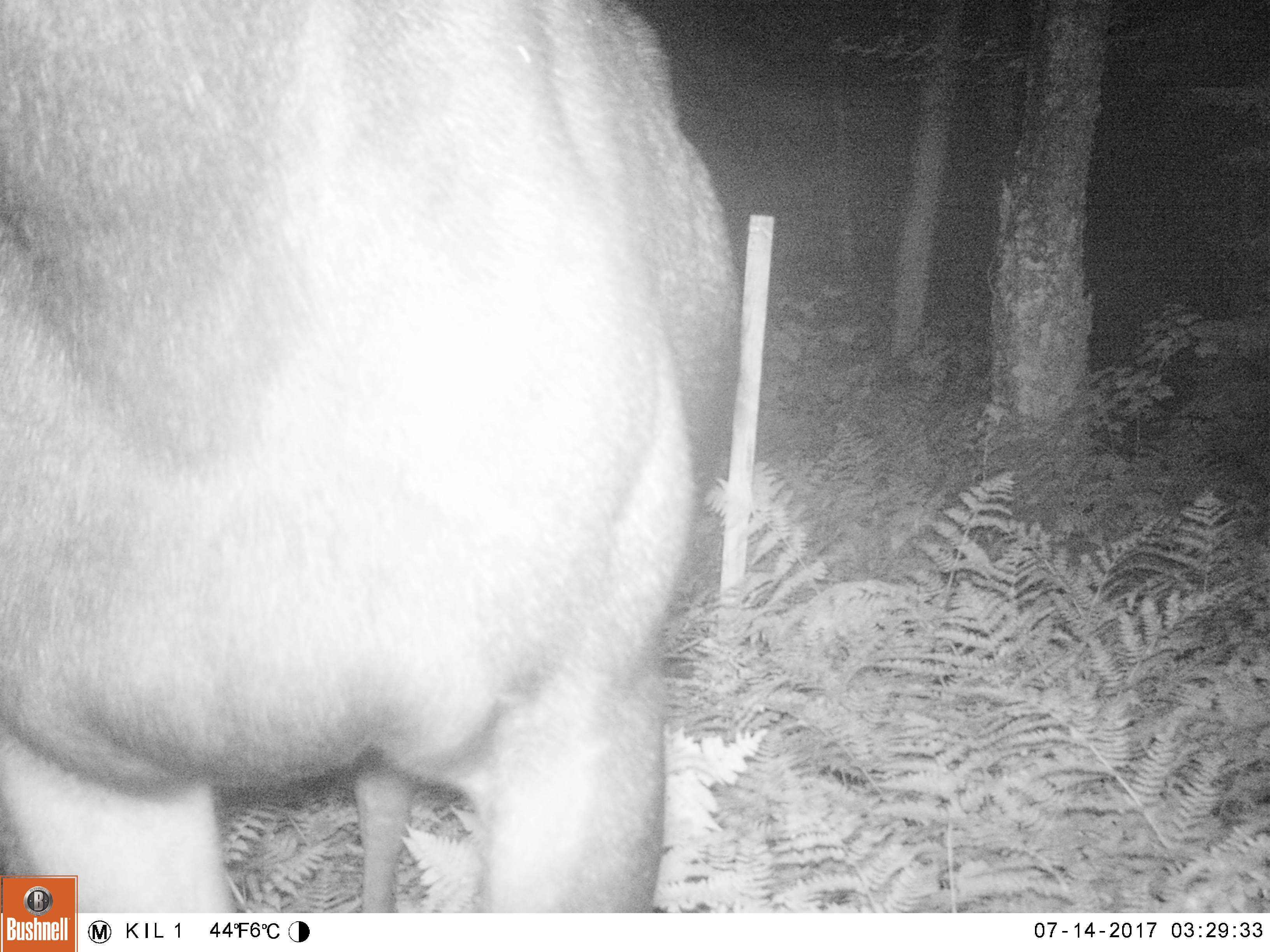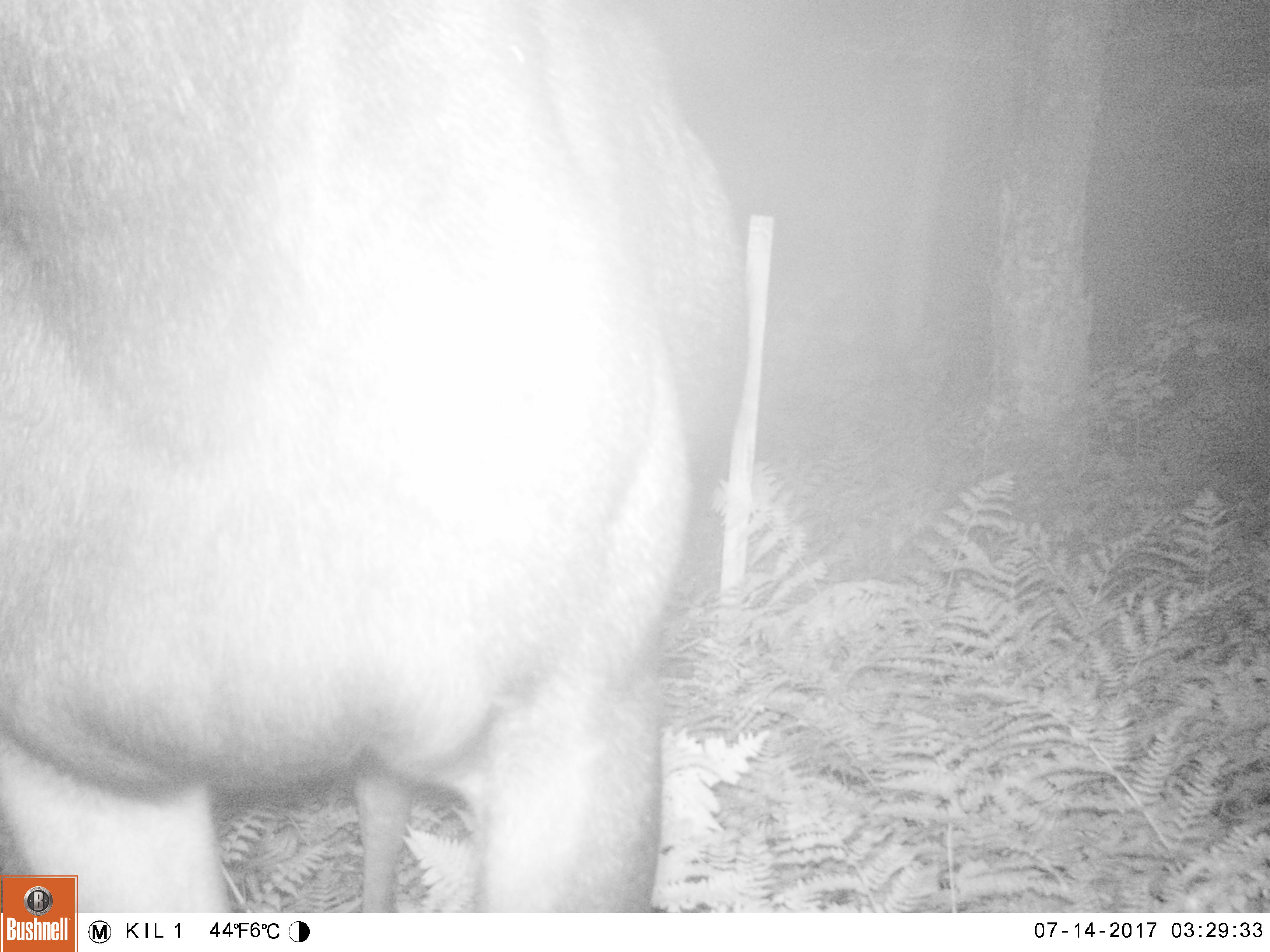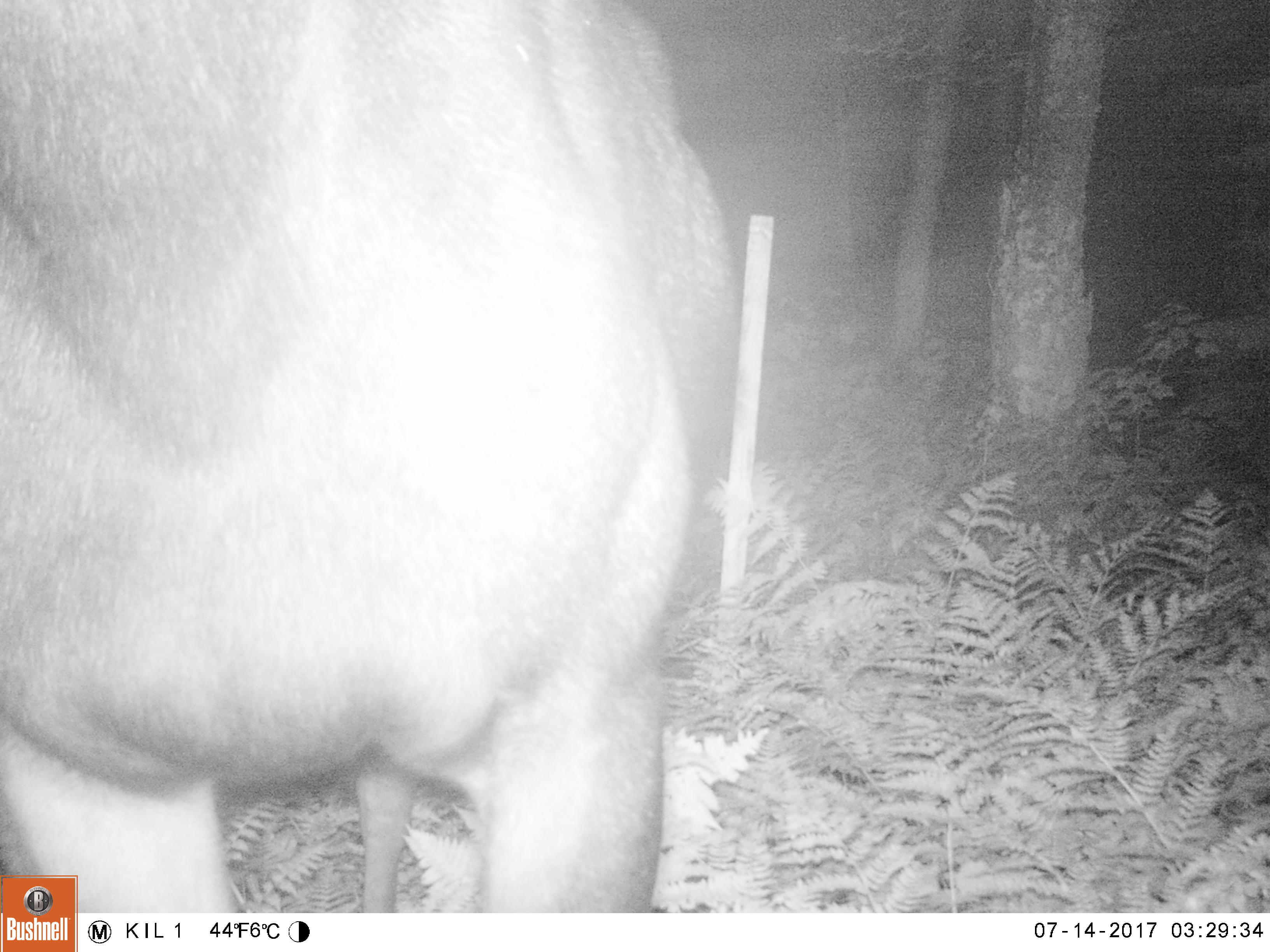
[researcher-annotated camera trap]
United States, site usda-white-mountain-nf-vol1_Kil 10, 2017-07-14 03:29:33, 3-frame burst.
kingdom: Animalia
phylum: Chordata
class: Mammalia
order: Artiodactyla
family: Cervidae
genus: Alces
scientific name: Alces alces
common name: moose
Moose (Alces alces).